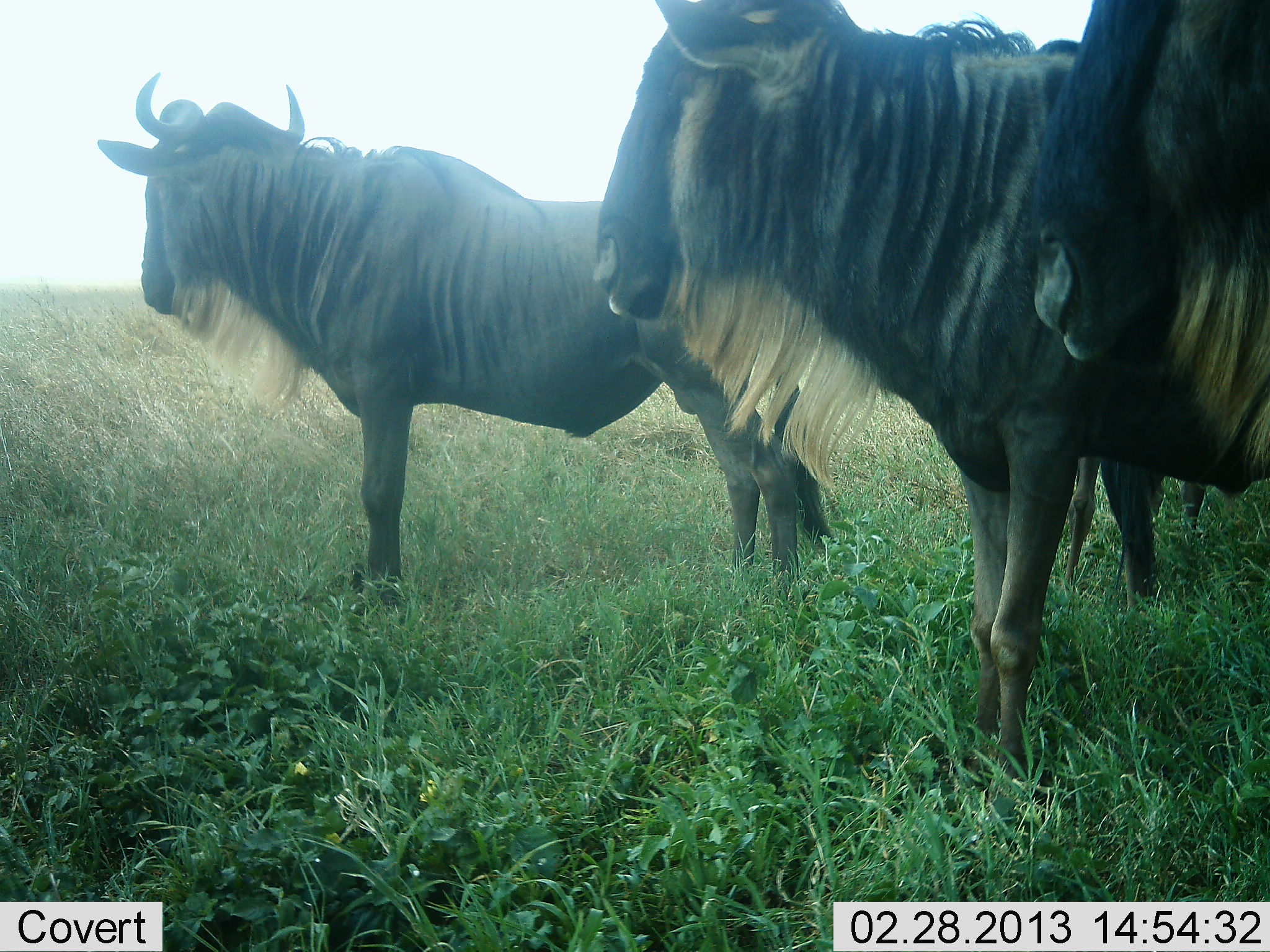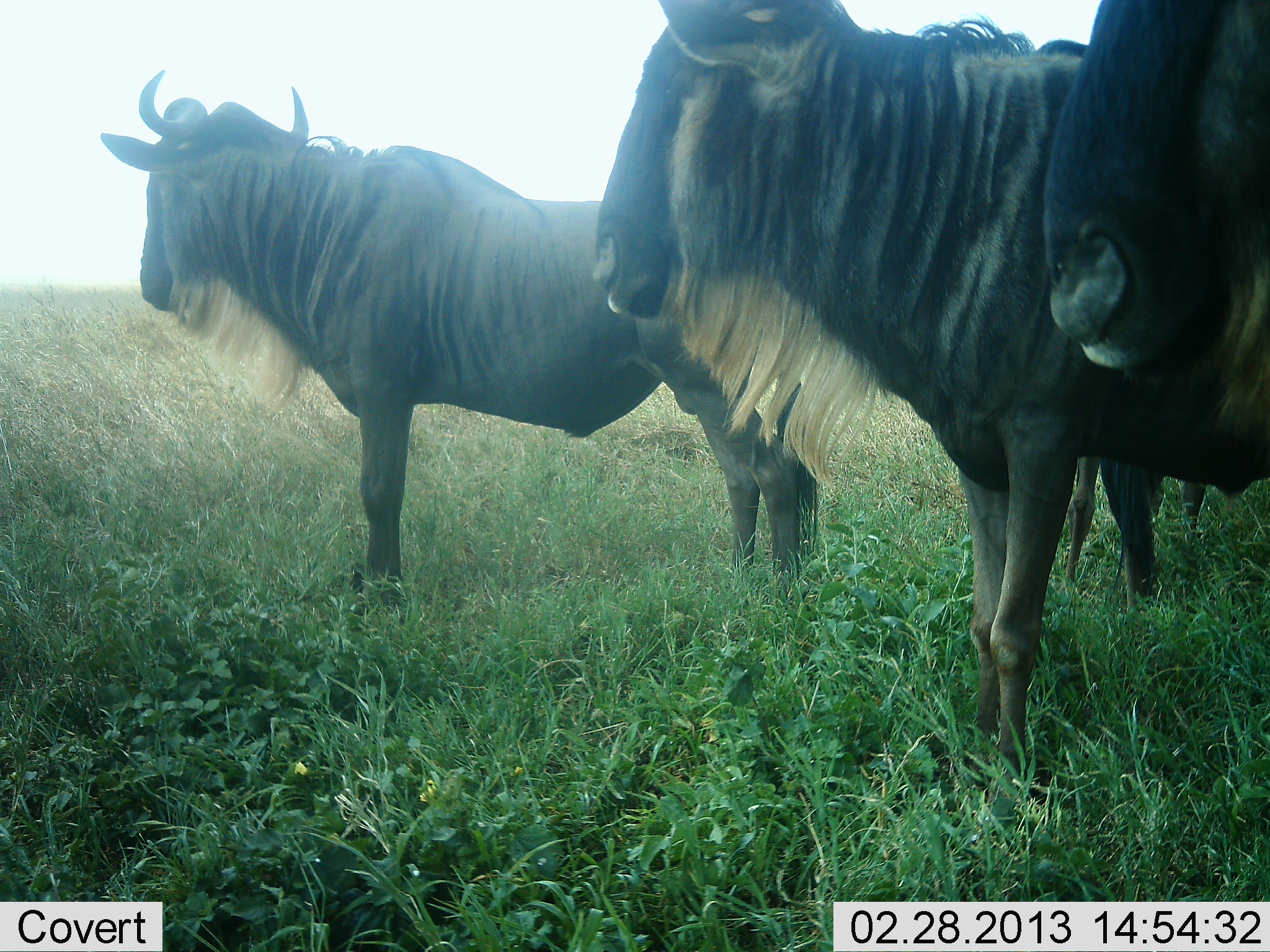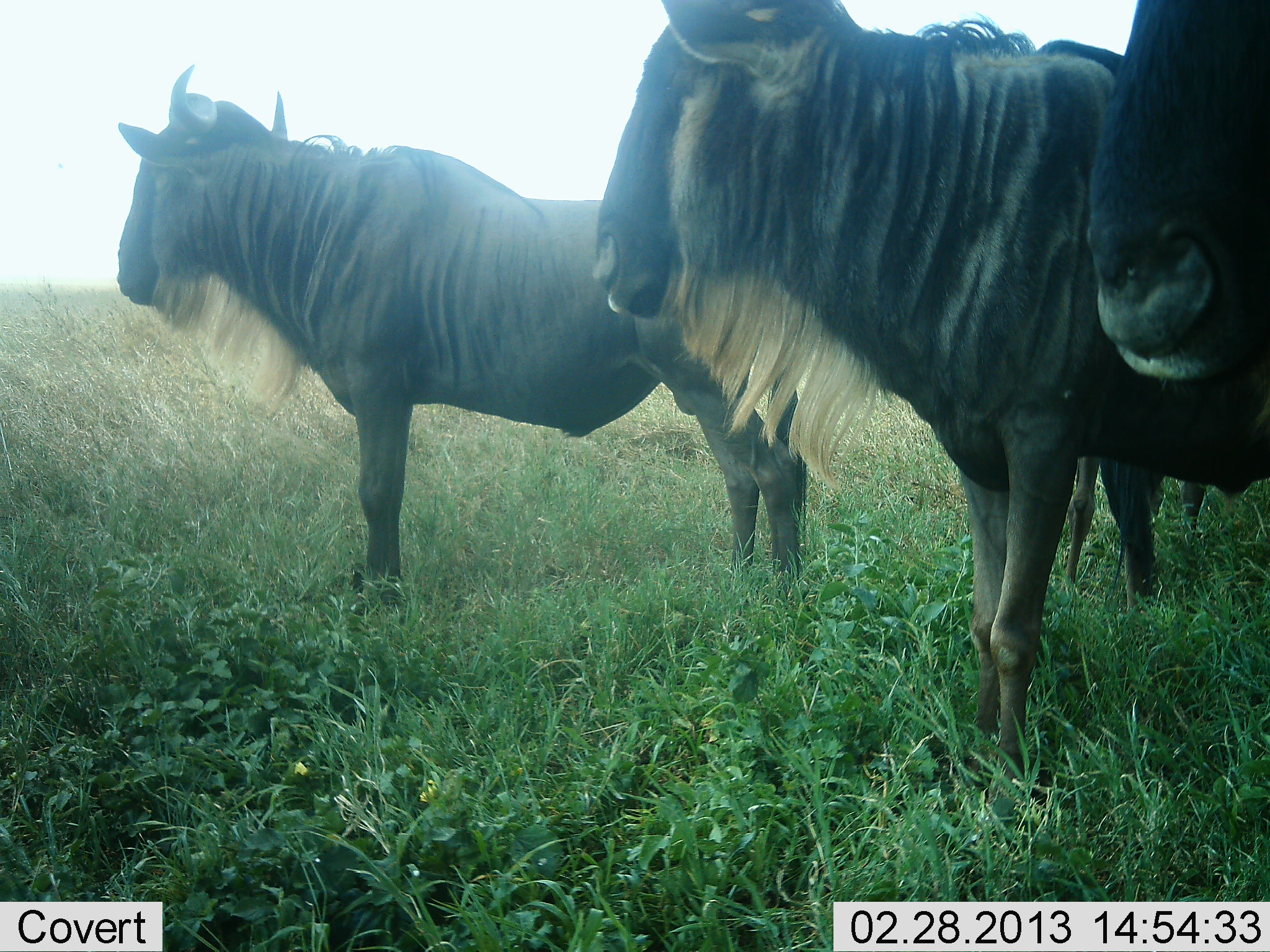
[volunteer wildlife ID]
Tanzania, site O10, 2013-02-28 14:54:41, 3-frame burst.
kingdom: Animalia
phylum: Chordata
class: Mammalia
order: Artiodactyla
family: Bovidae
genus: Connochaetes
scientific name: Connochaetes taurinus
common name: blue wildebeest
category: wildebeest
Wildebeest (blue wildebeest) (Connochaetes taurinus), count 4. Behavior (volunteer vote fractions): standing 100%, resting 0%, moving 0%, interacting 0%. Young present (vote fraction): 0%. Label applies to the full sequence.